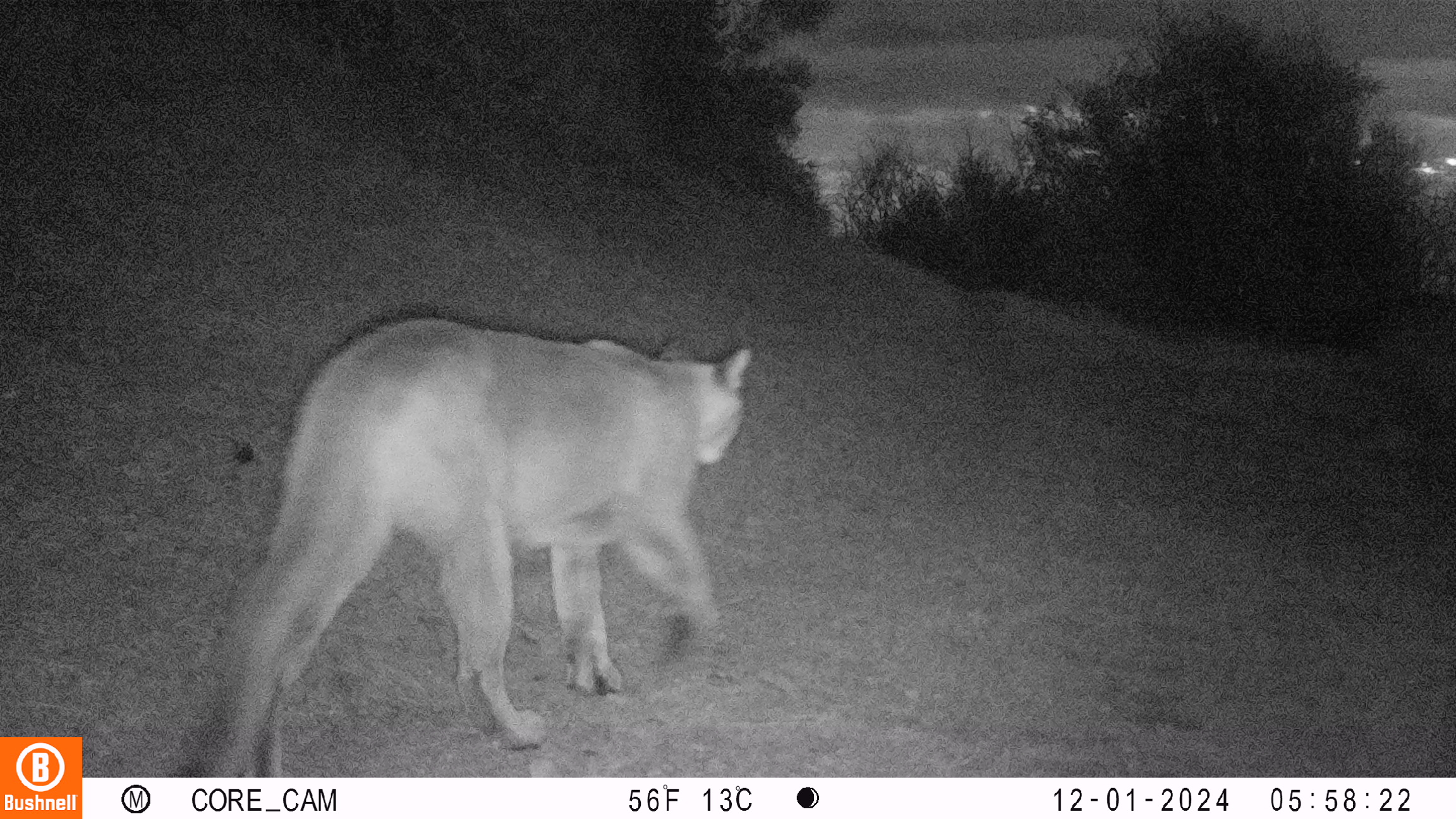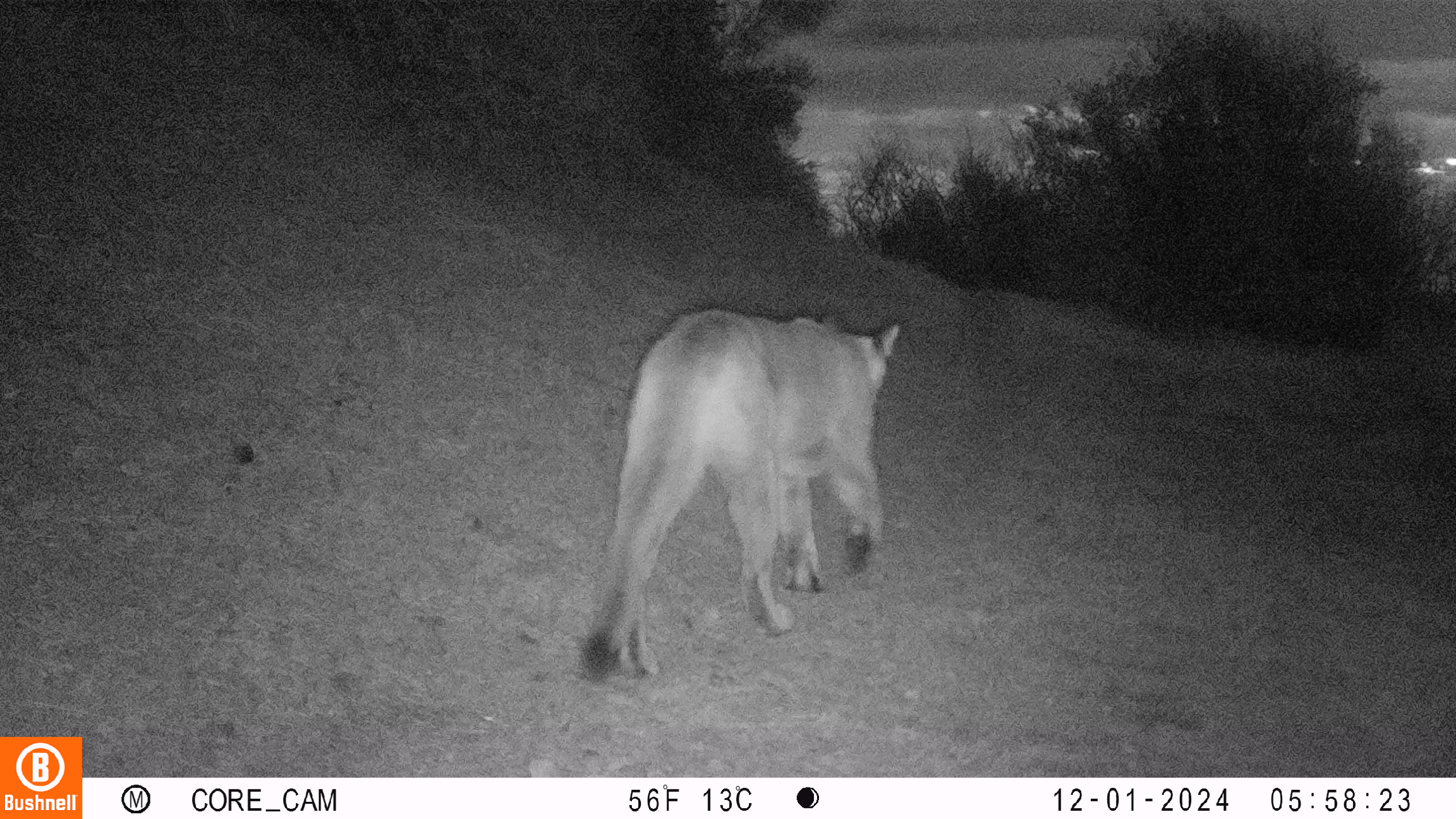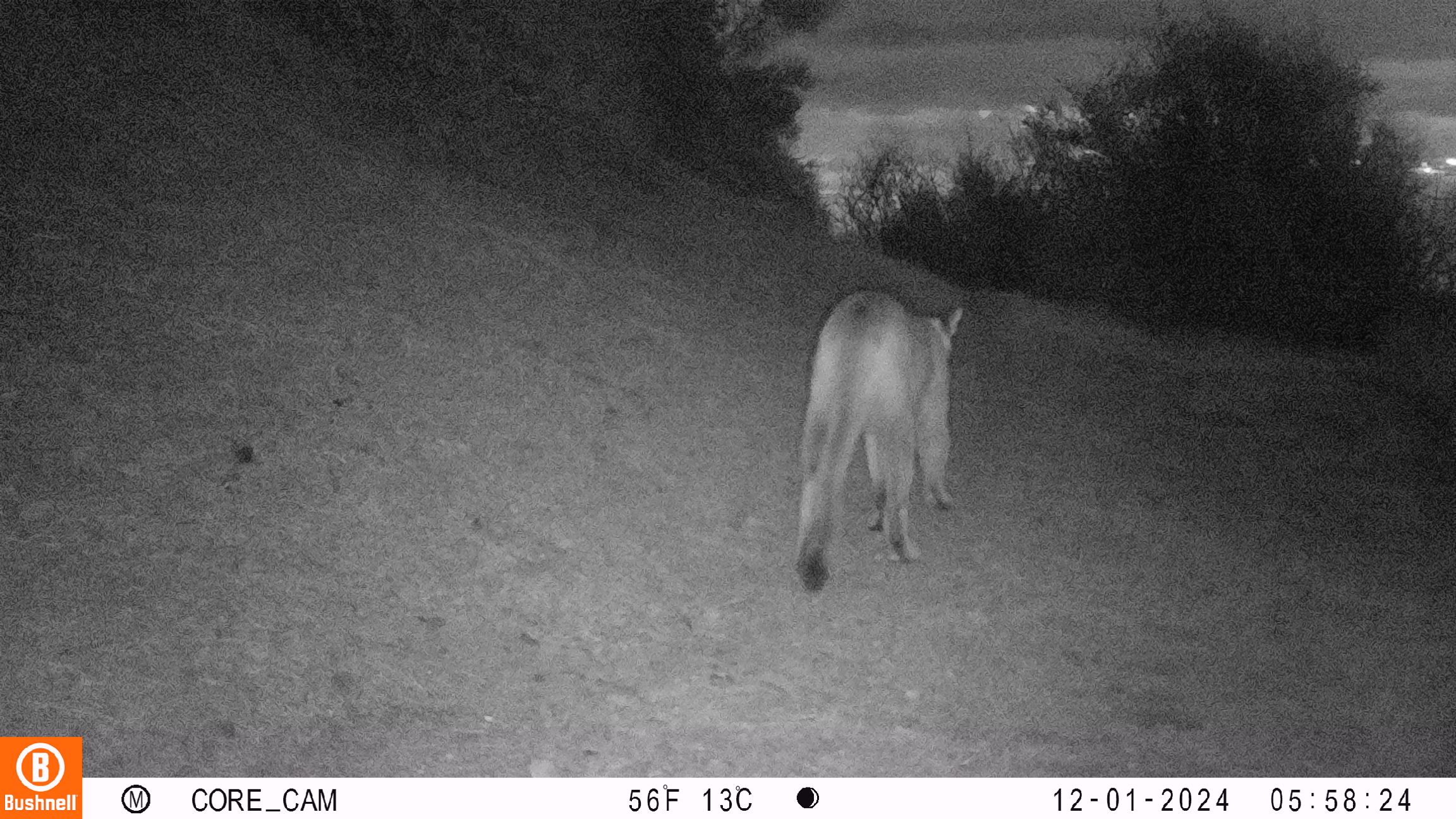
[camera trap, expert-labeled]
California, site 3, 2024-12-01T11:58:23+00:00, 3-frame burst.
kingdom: Animalia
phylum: Chordata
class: Mammalia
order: Carnivora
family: Felidae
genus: Puma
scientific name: Puma concolor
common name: puma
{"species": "puma (Puma concolor)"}